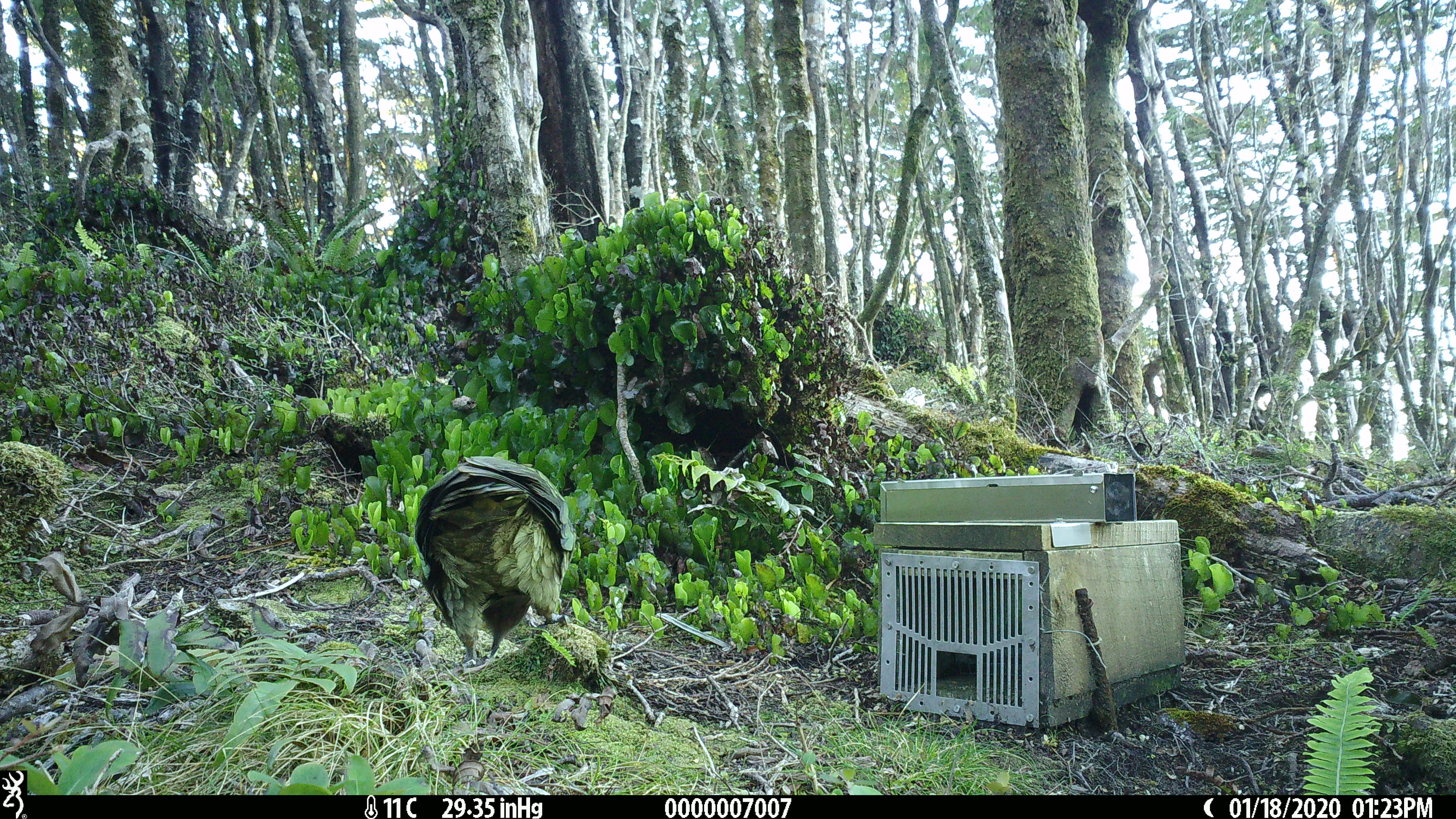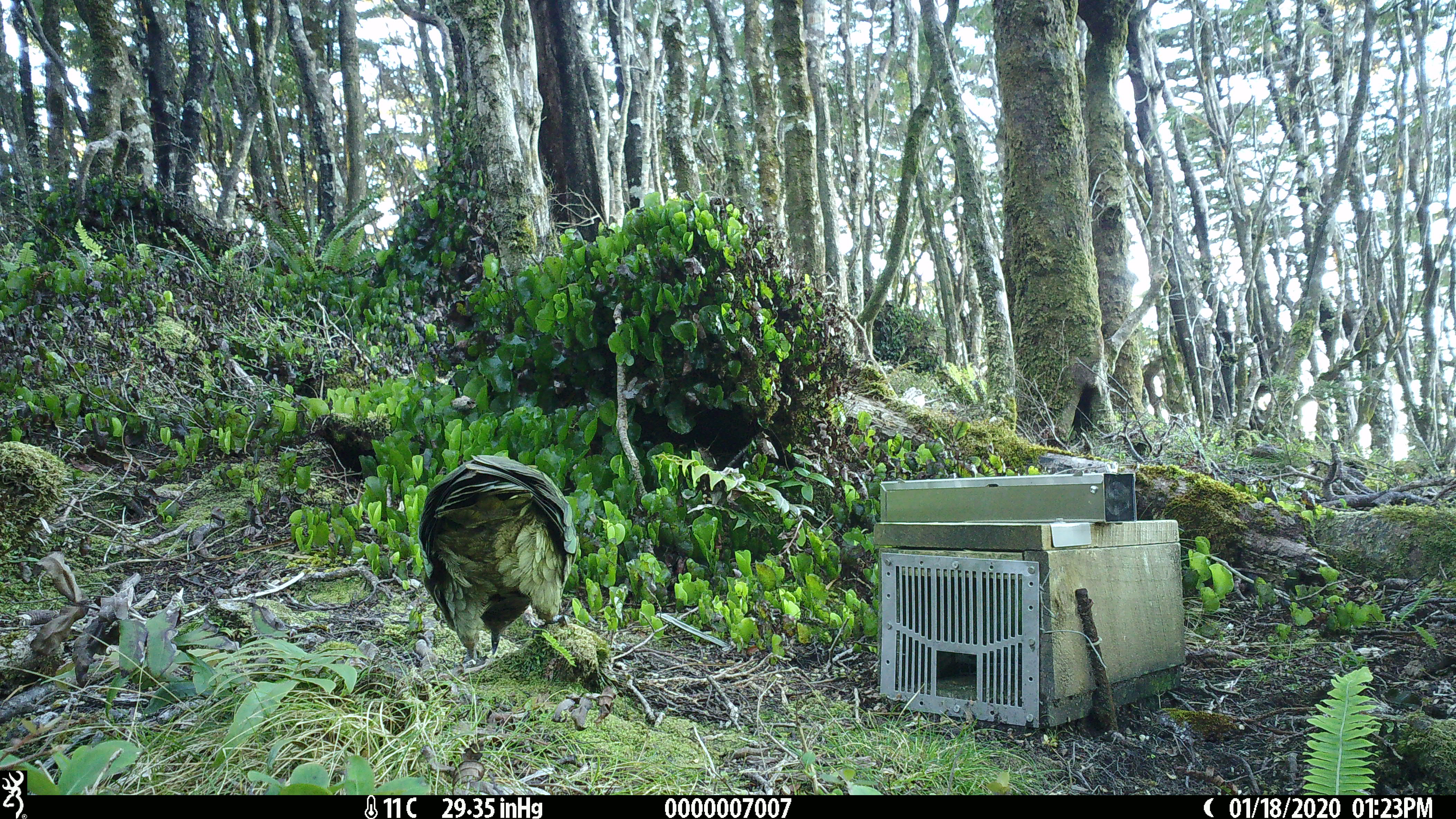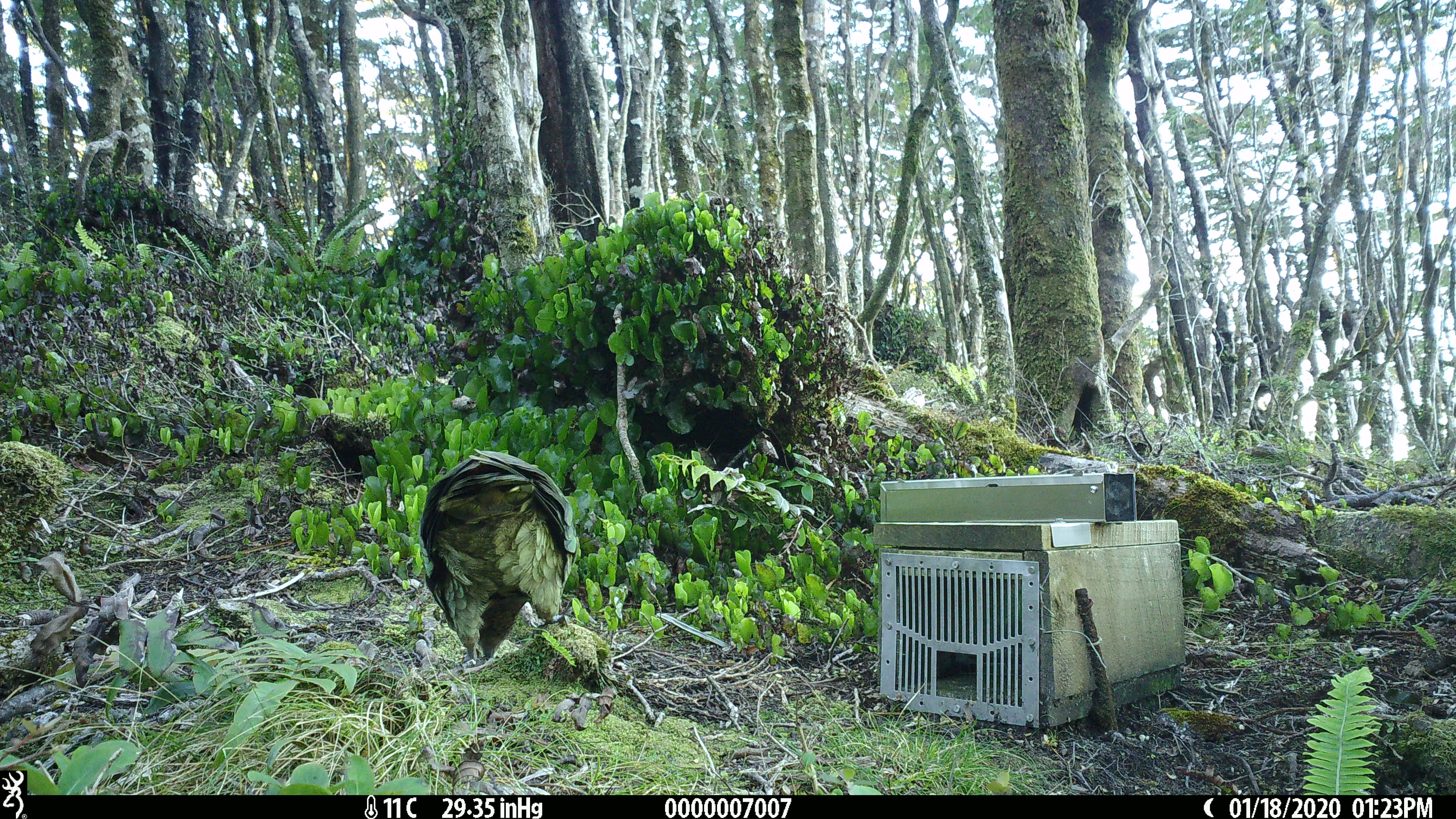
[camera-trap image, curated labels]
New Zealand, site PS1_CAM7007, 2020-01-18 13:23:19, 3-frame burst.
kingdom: Animalia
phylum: Chordata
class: Aves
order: Psittaciformes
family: Strigopidae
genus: Nestor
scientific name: Nestor notabilis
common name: kea